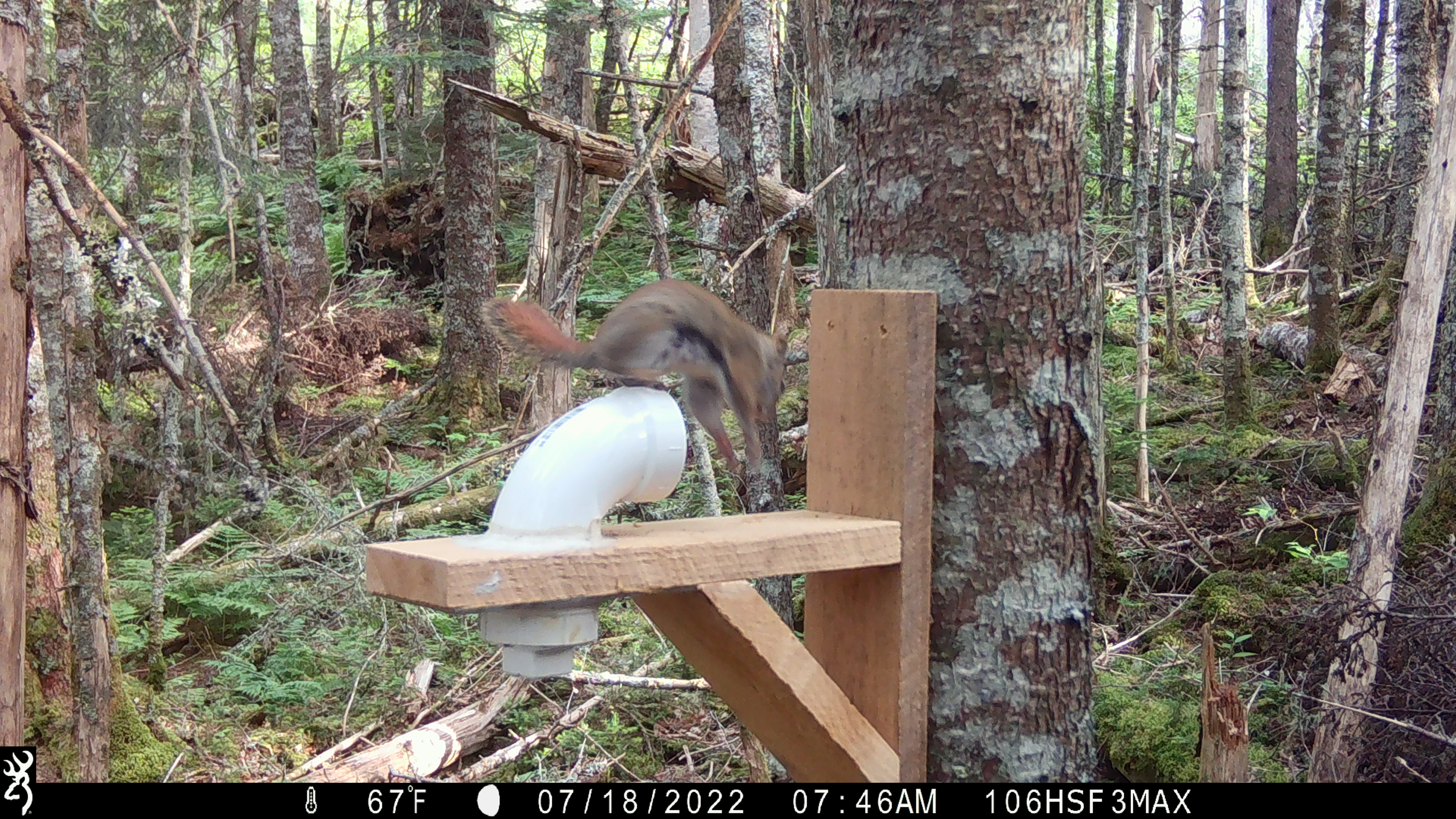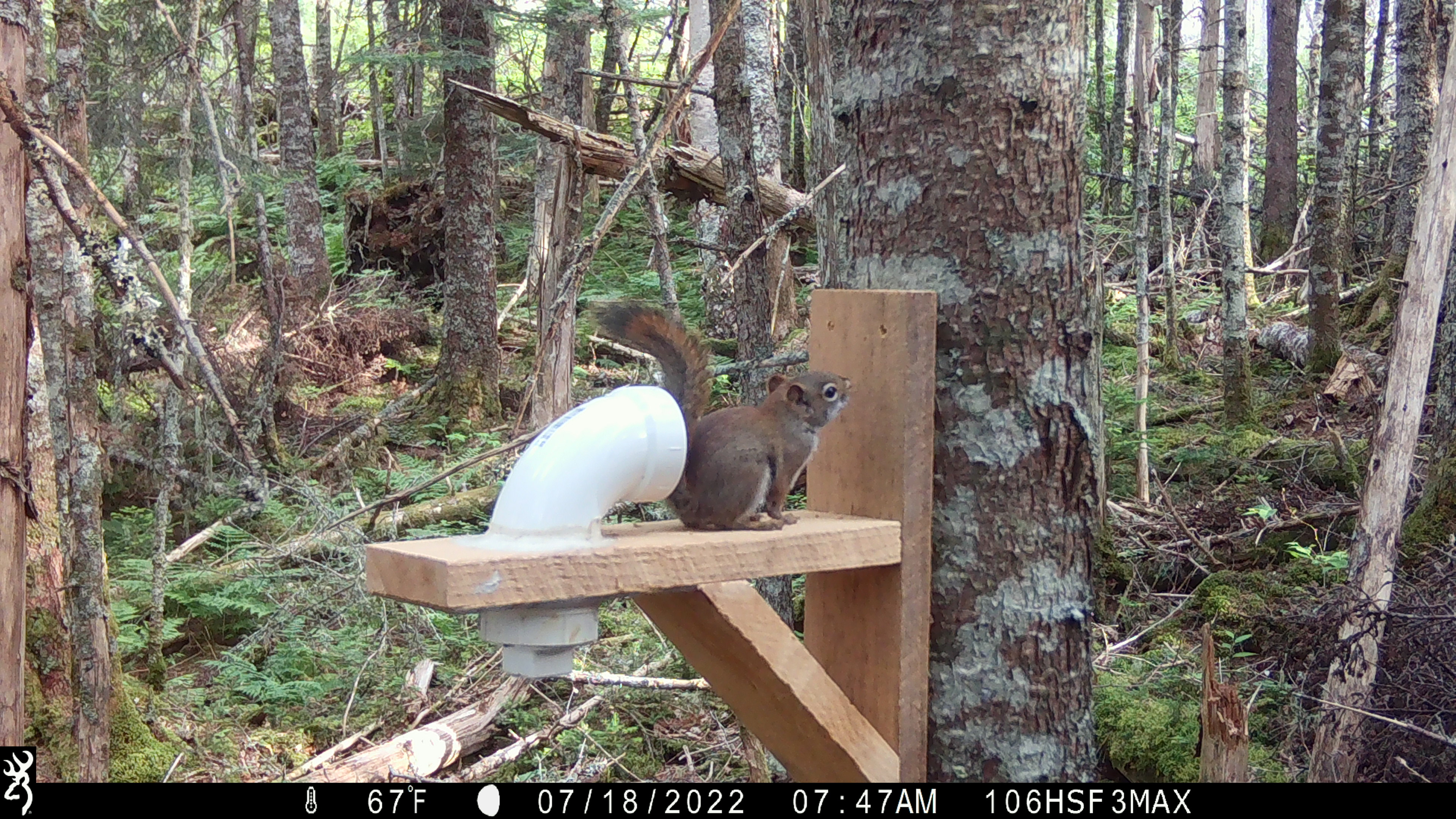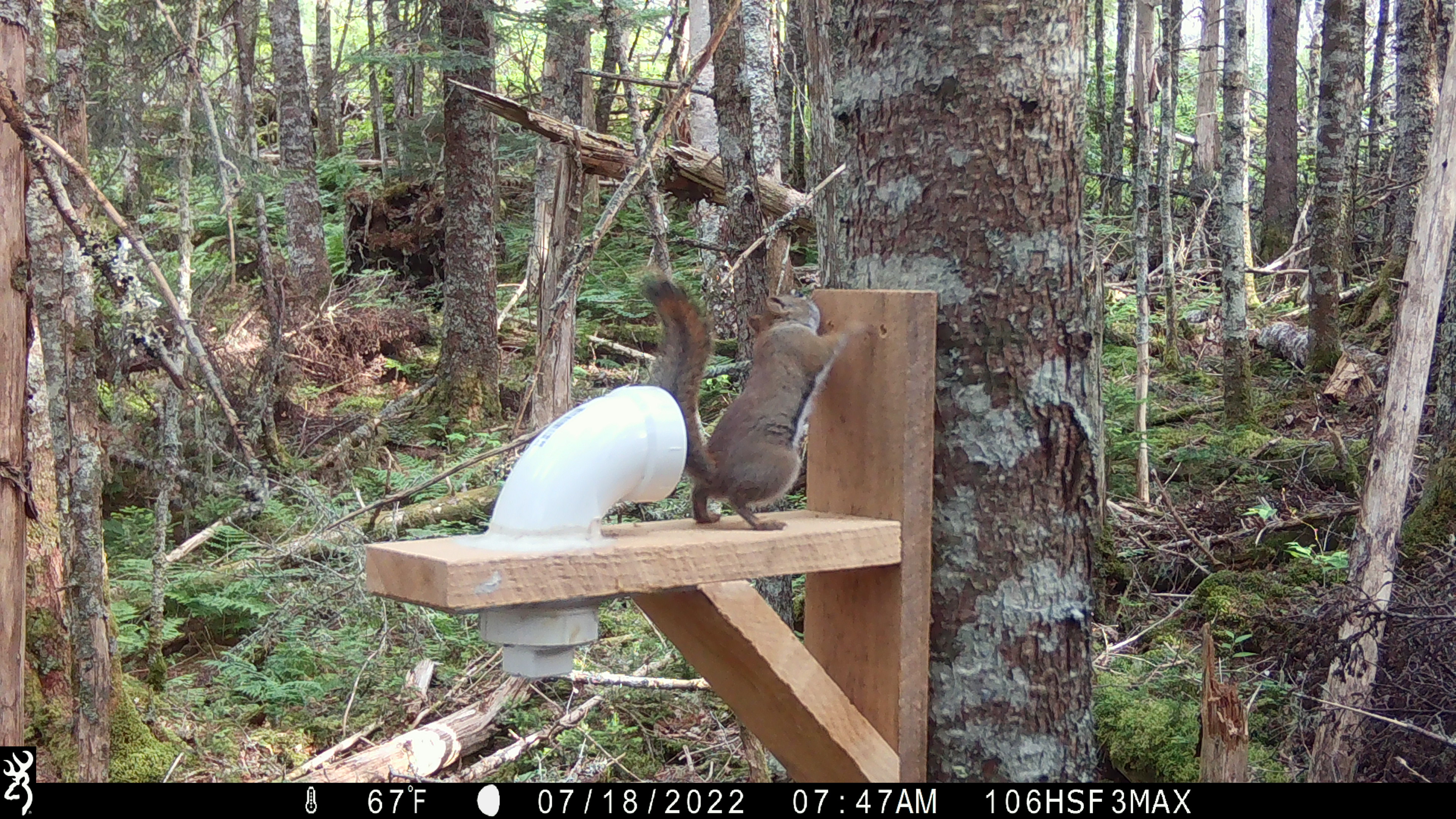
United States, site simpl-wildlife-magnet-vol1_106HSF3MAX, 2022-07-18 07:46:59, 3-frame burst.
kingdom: Animalia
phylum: Chordata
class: Mammalia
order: Rodentia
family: Sciuridae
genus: Tamiasciurus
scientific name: Tamiasciurus hudsonicus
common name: red squirrel